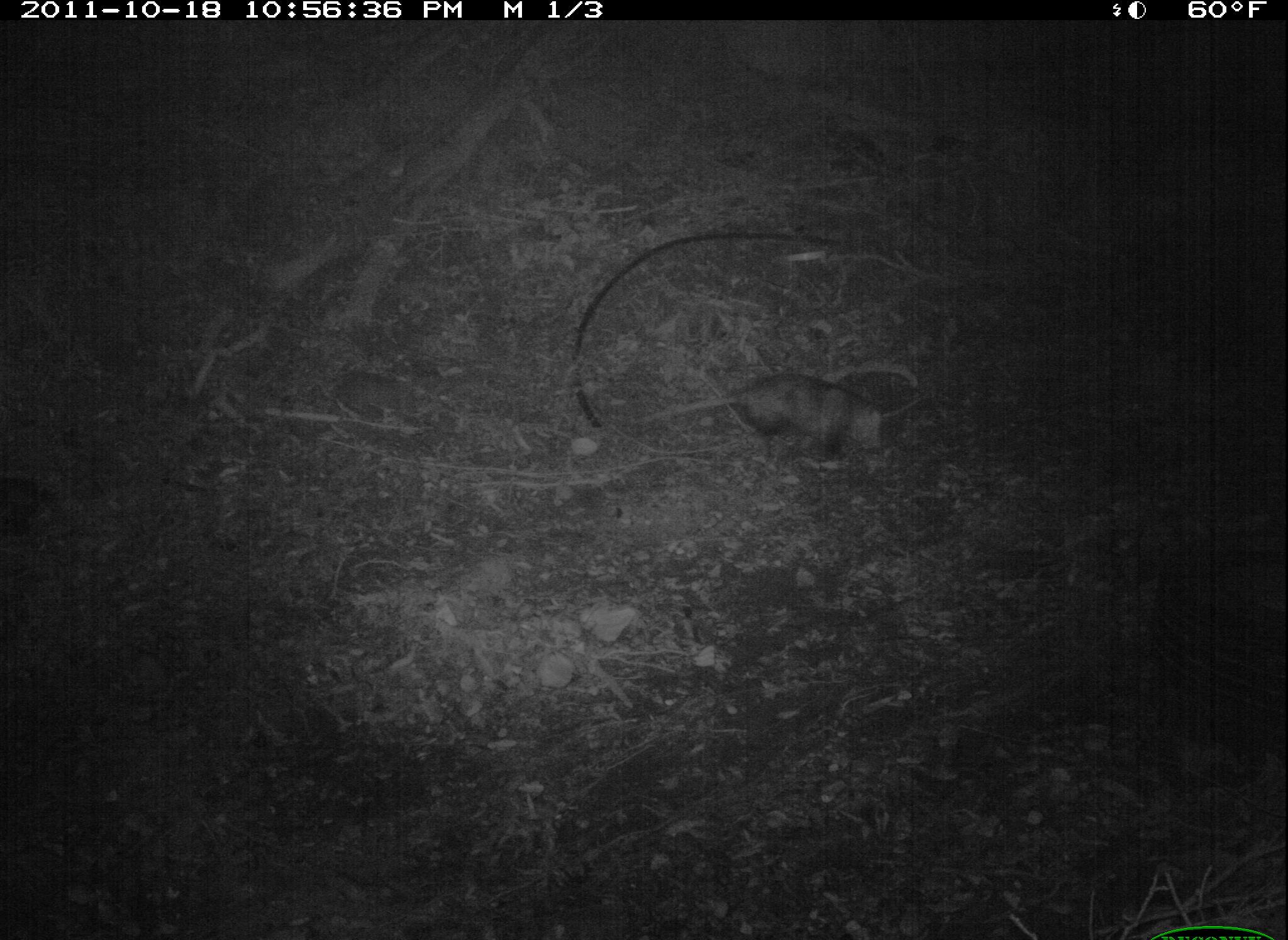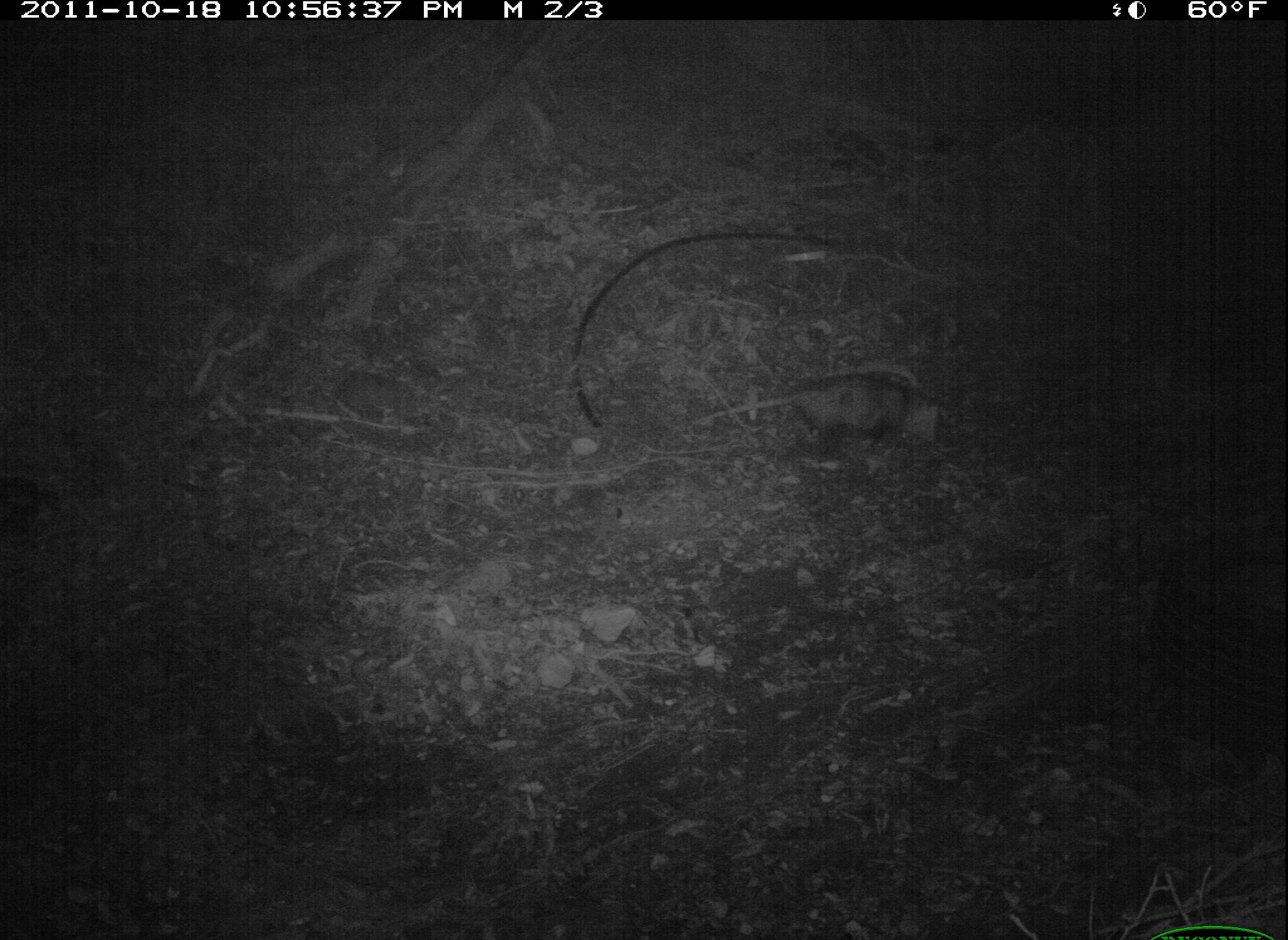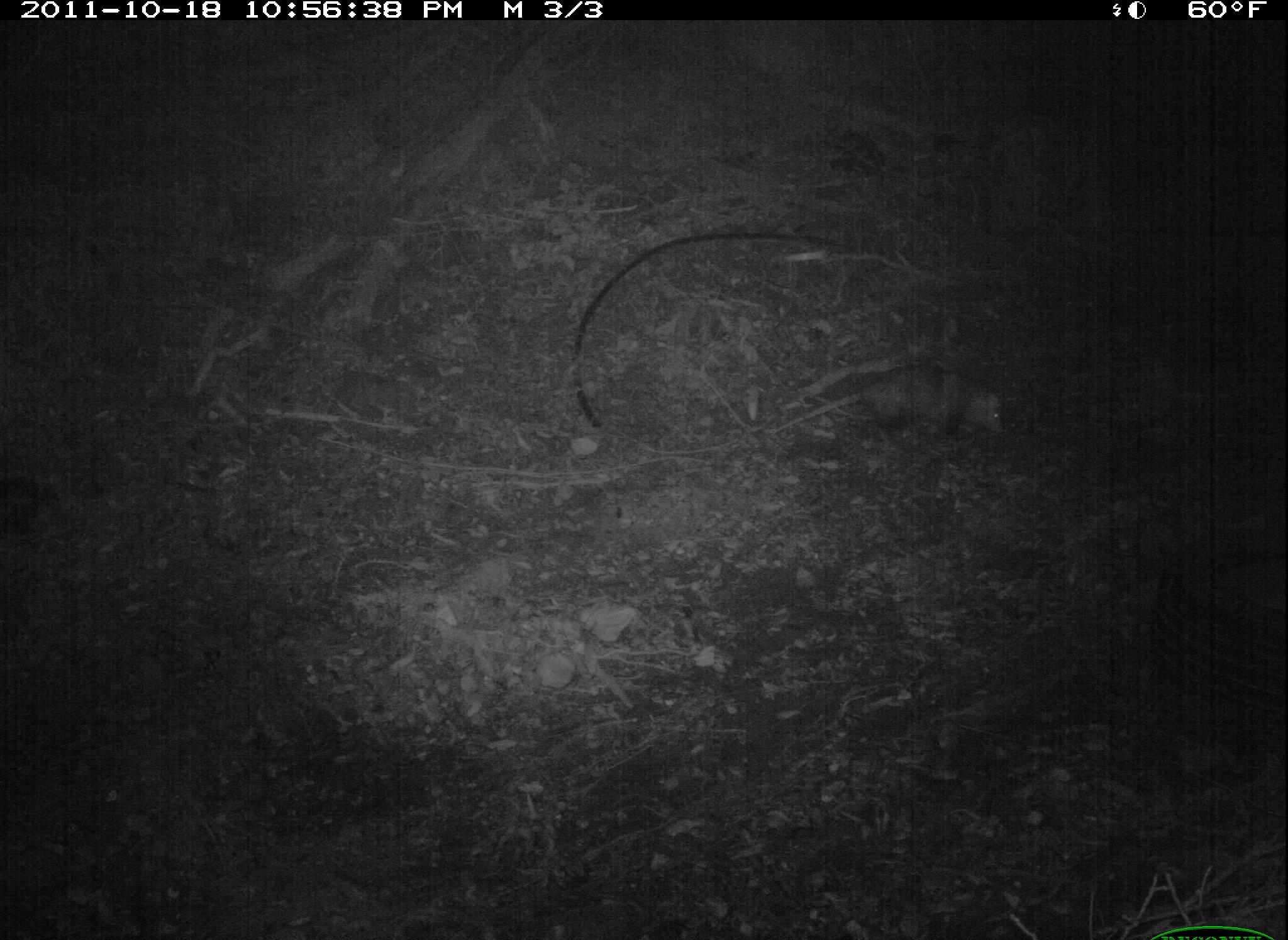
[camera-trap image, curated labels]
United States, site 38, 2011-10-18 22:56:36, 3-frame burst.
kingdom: Animalia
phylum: Chordata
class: Mammalia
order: Didelphimorphia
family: Didelphidae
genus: Didelphis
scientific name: Didelphis virginiana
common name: virginia opossum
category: opossum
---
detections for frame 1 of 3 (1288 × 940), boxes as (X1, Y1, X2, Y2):
opossum: (634, 351, 918, 490)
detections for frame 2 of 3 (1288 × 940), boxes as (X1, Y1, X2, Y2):
opossum: (692, 353, 964, 494)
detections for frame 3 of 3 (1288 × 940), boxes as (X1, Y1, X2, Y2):
opossum: (764, 362, 1008, 455)